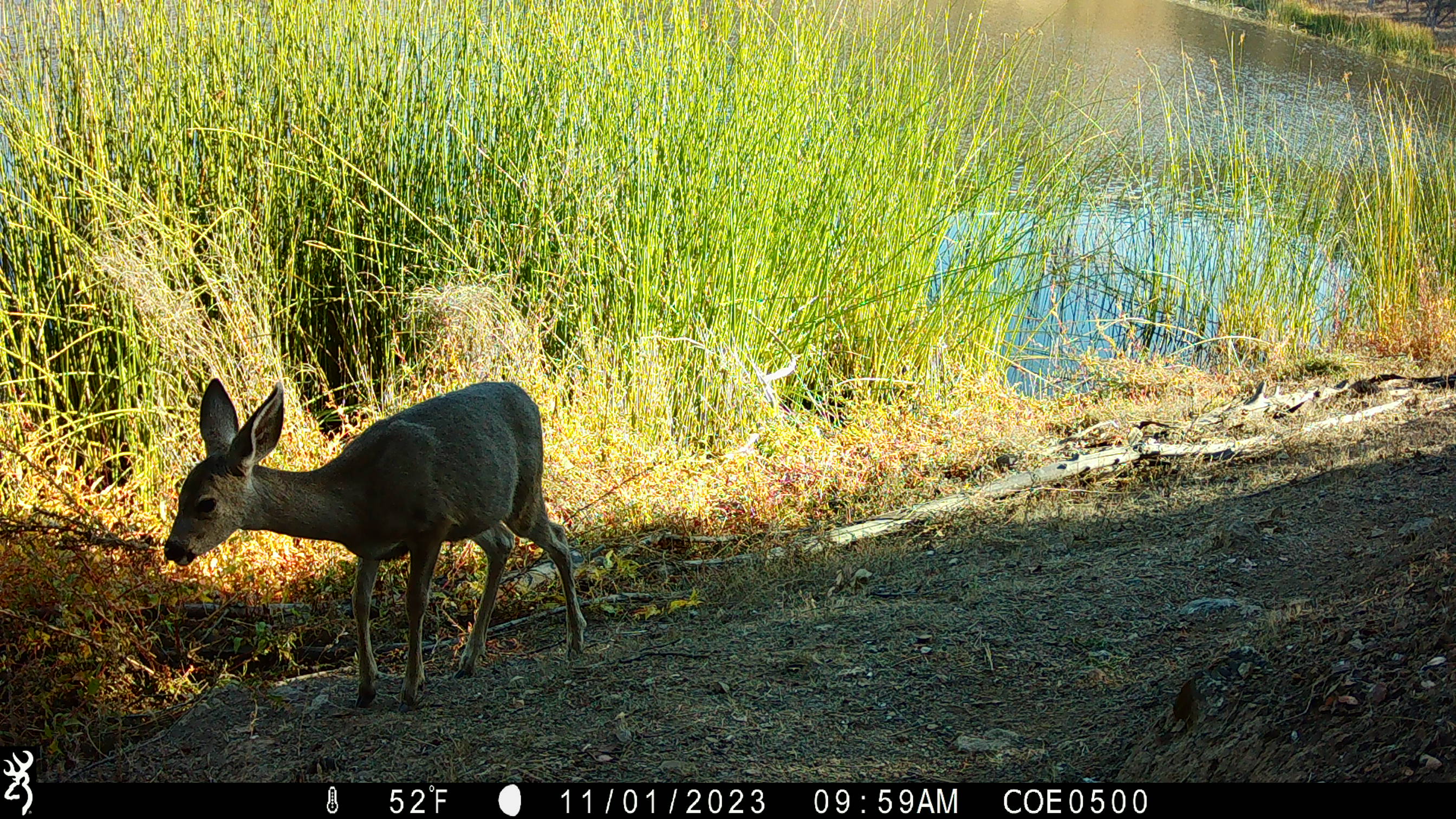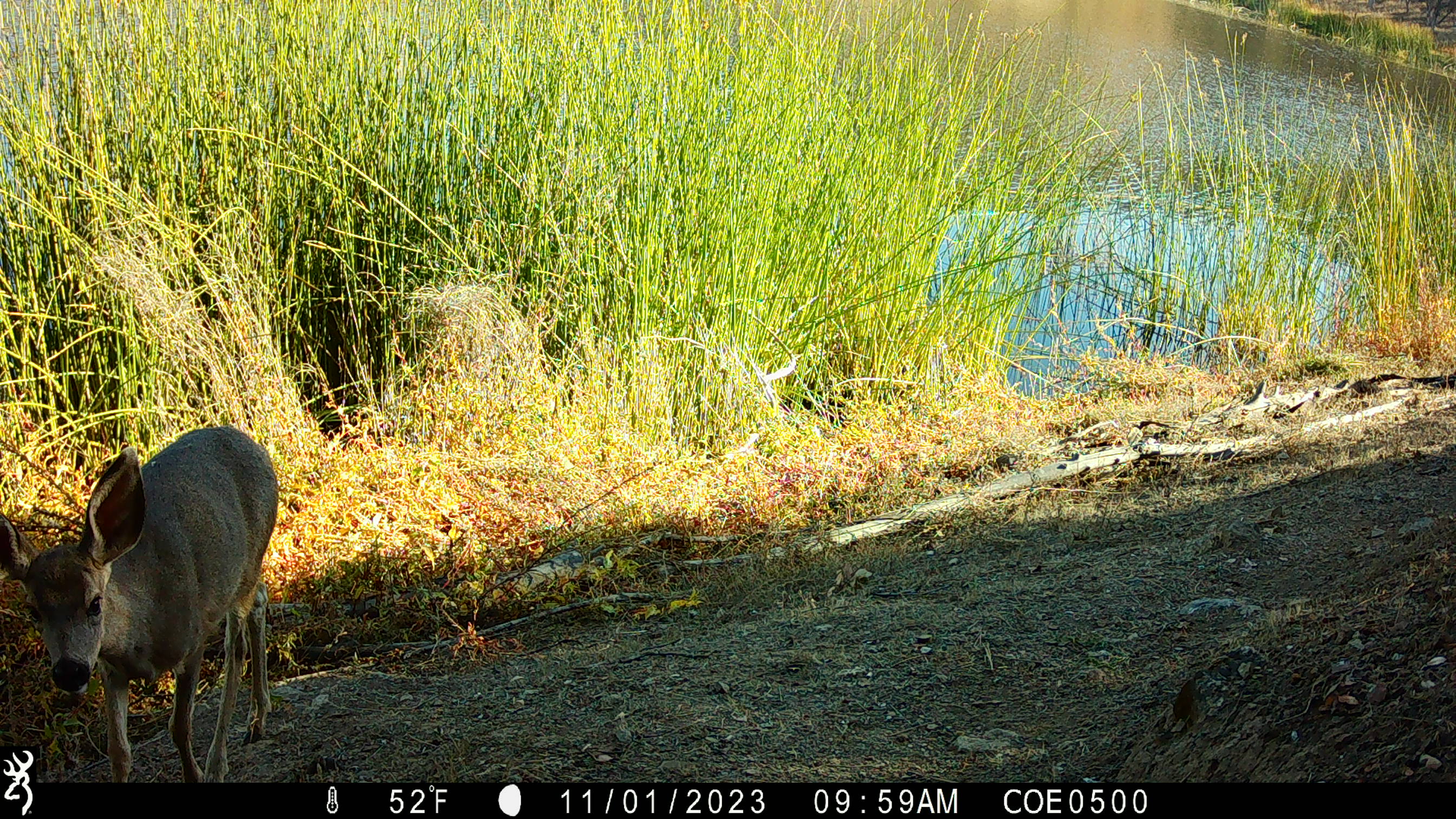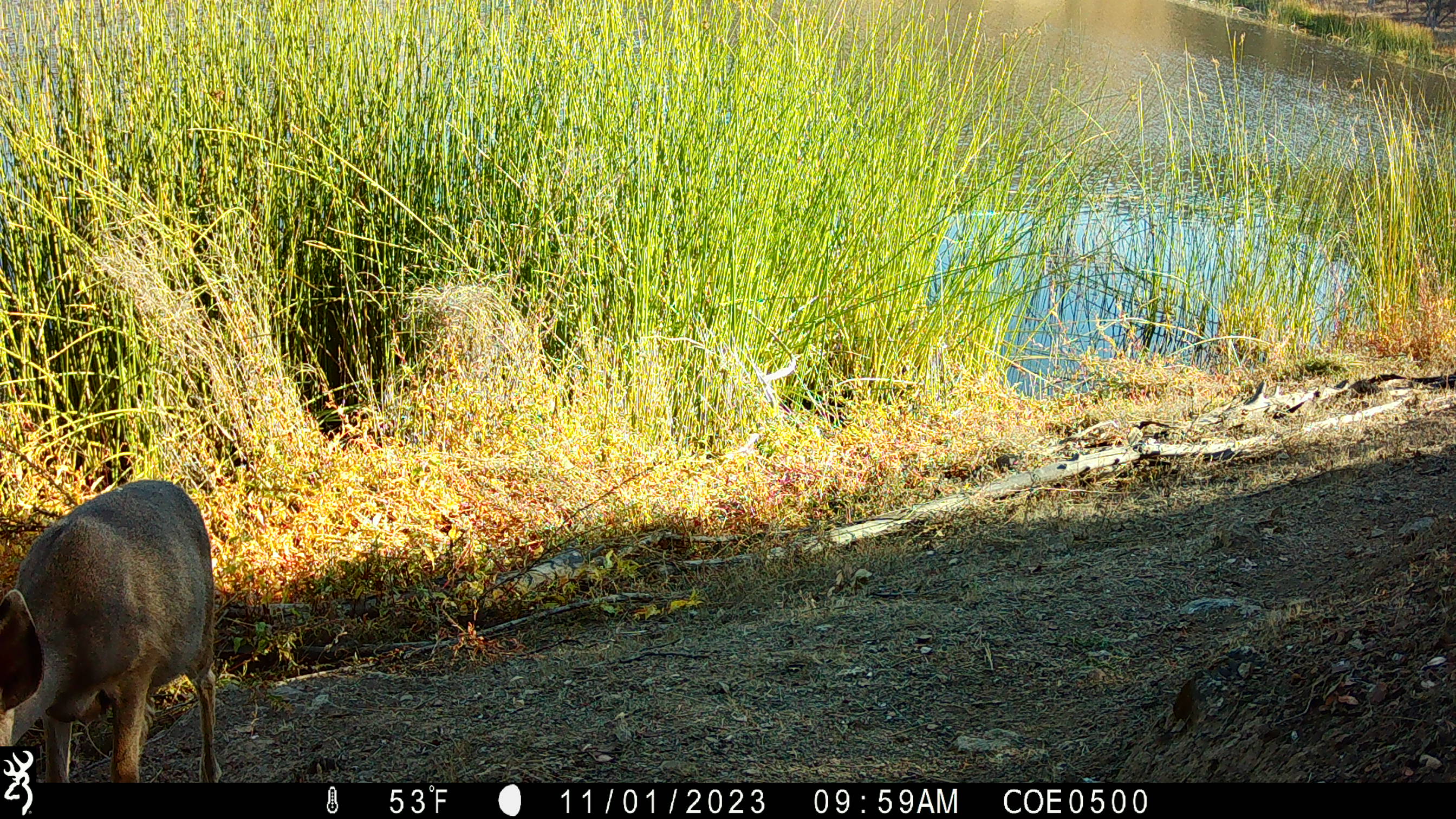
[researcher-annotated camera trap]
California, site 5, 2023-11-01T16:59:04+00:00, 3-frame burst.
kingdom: Animalia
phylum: Chordata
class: Mammalia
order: Artiodactyla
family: Cervidae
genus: Odocoileus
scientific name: Odocoileus hemionus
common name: mule deer